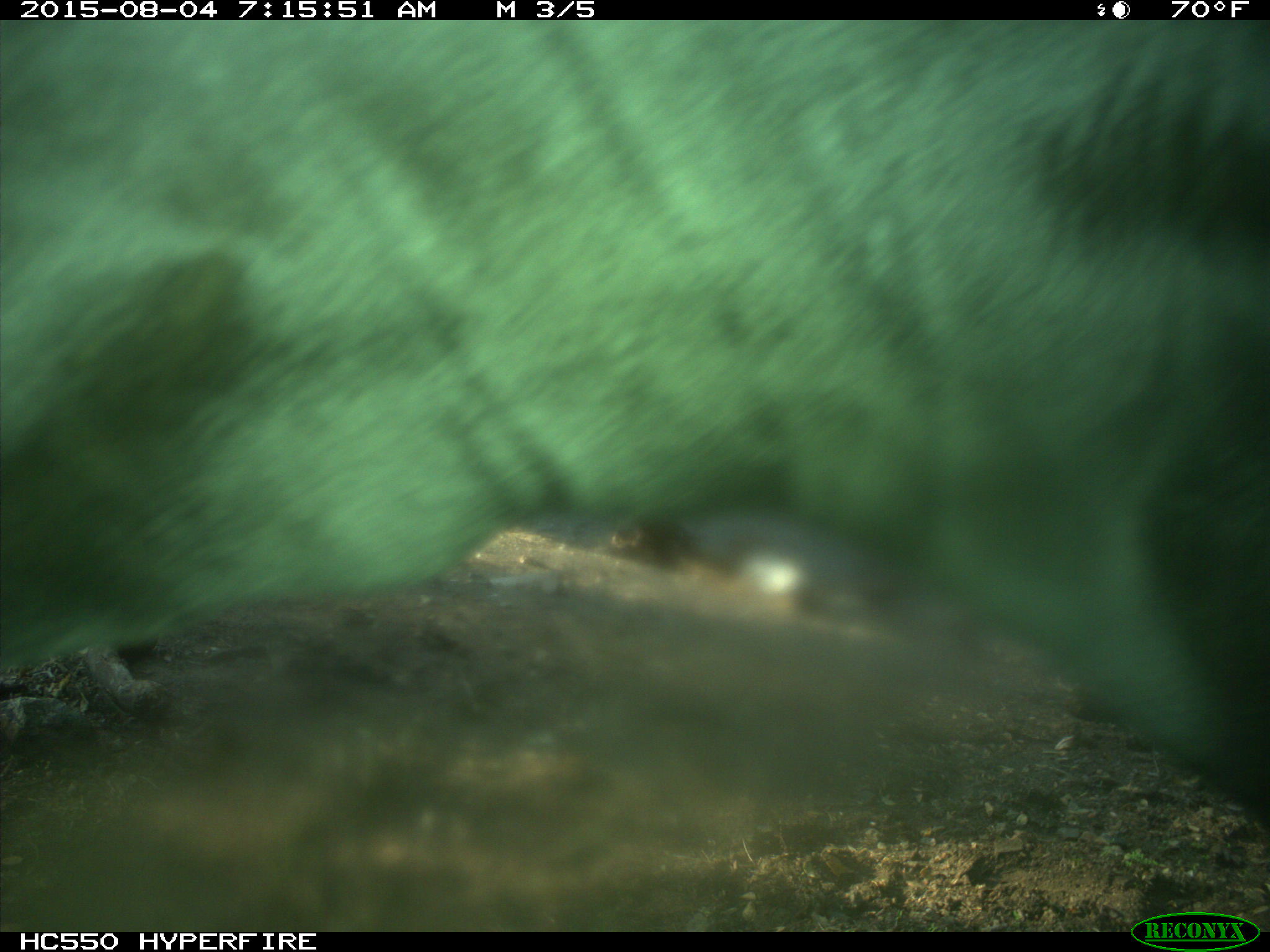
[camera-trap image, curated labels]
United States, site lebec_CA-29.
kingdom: Animalia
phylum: Chordata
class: Mammalia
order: Artiodactyla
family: Bovidae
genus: Bos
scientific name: Bos taurus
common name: domestic cow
Bos taurus (domestic cow).